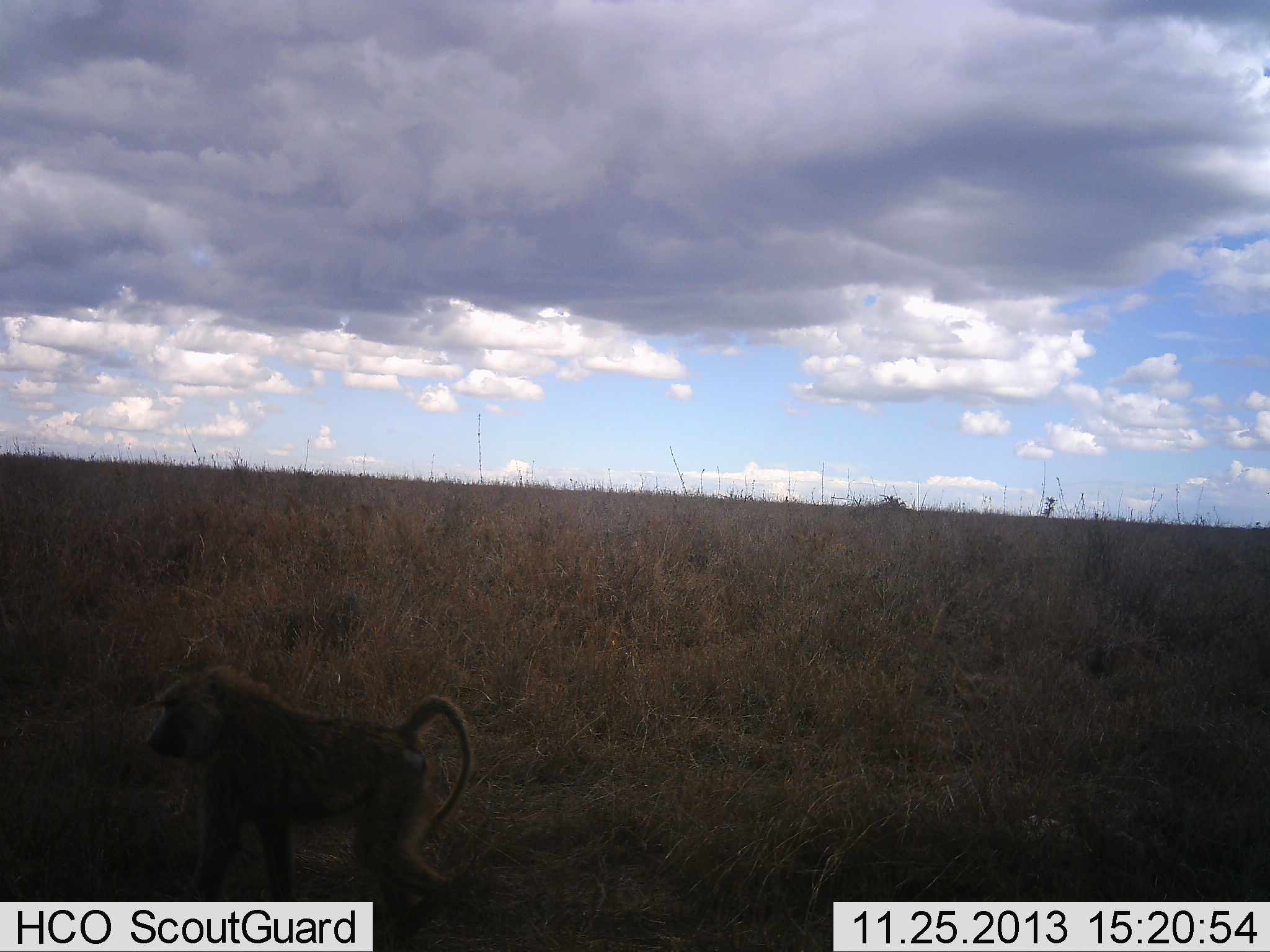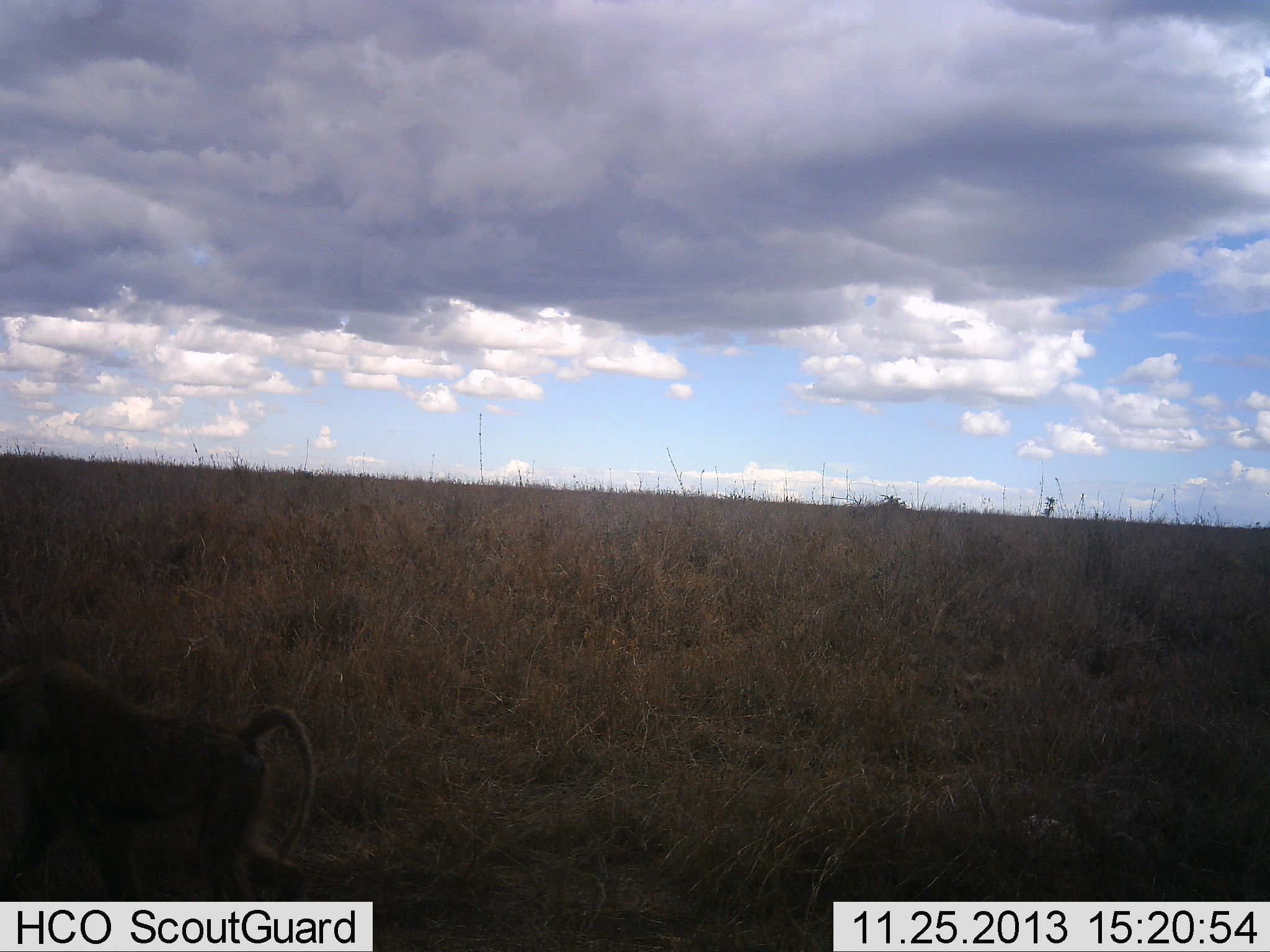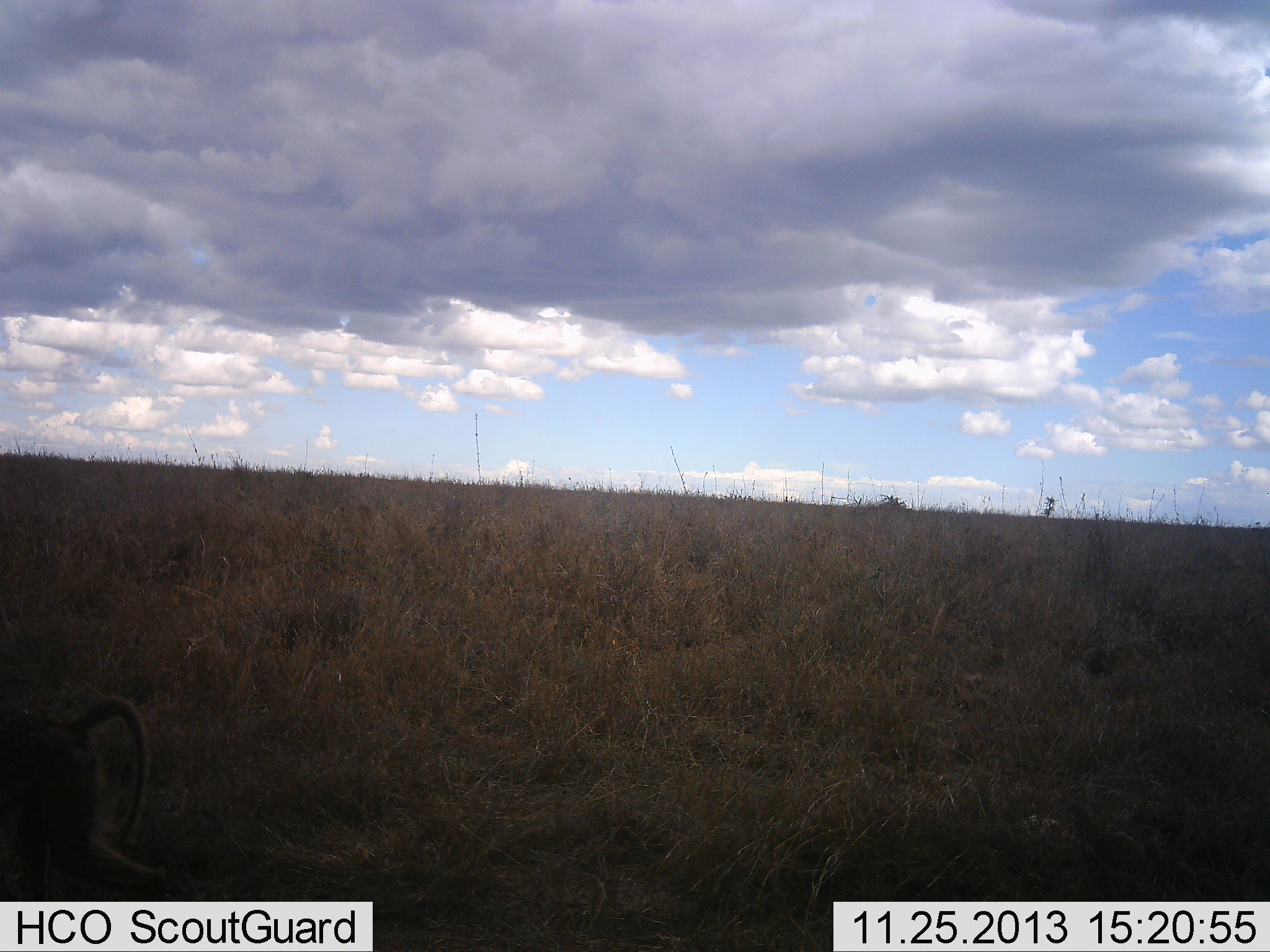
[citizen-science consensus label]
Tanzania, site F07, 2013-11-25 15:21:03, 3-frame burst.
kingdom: Animalia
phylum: Chordata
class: Mammalia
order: Primates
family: Cercopithecidae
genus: Papio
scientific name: Papio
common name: baboon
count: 1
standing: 0%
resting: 0%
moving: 100%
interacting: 0%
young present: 0%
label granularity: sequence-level